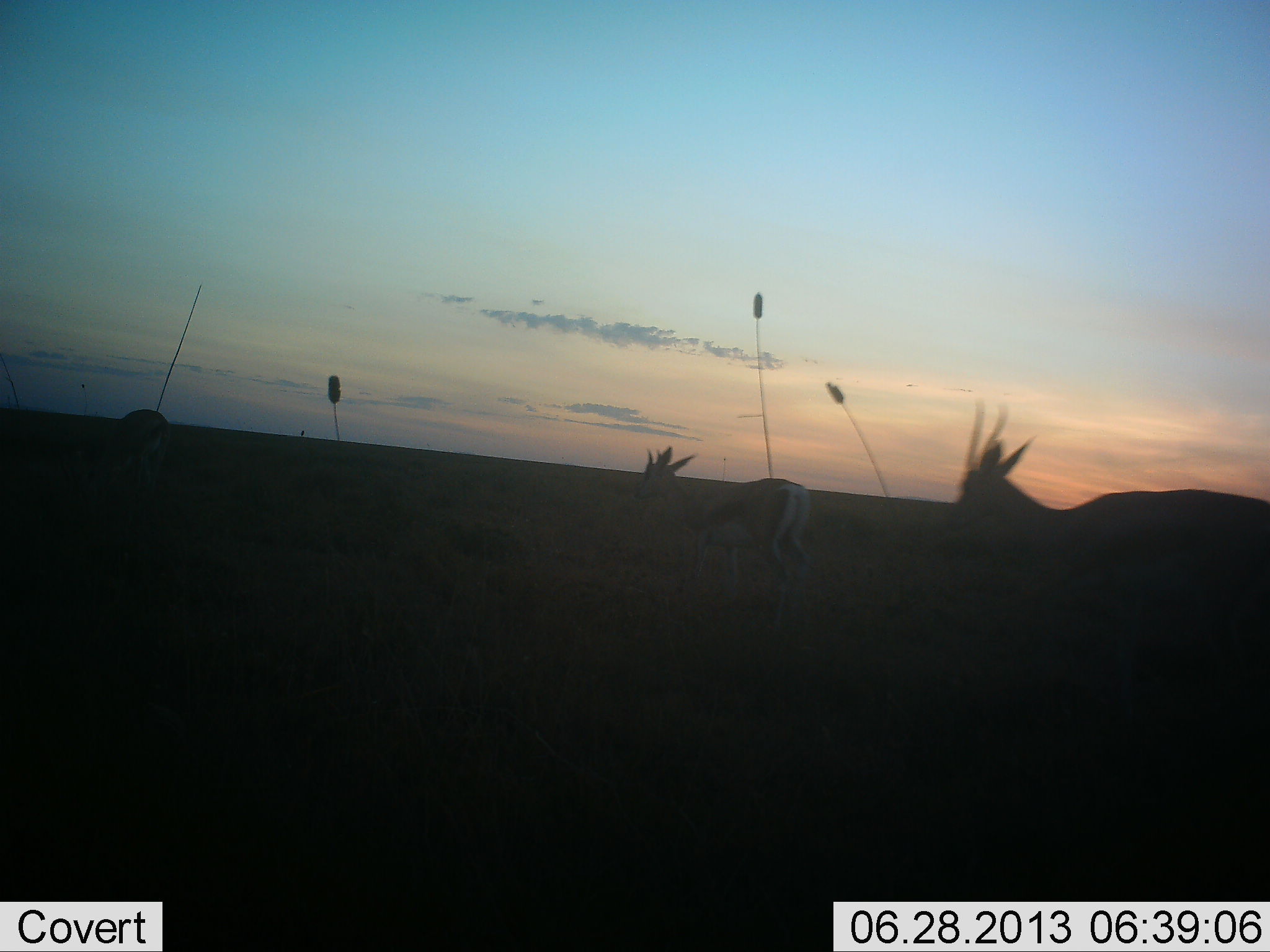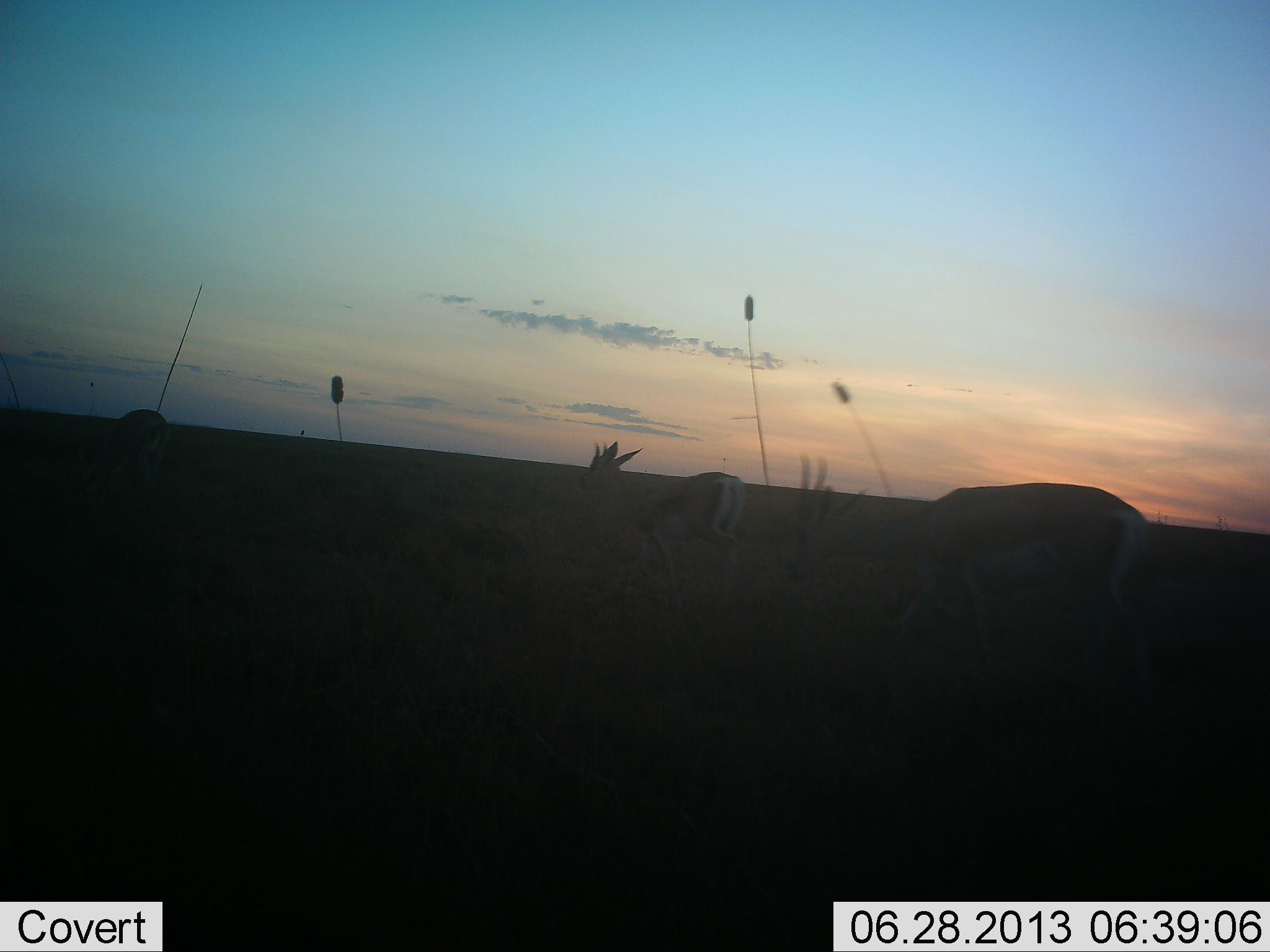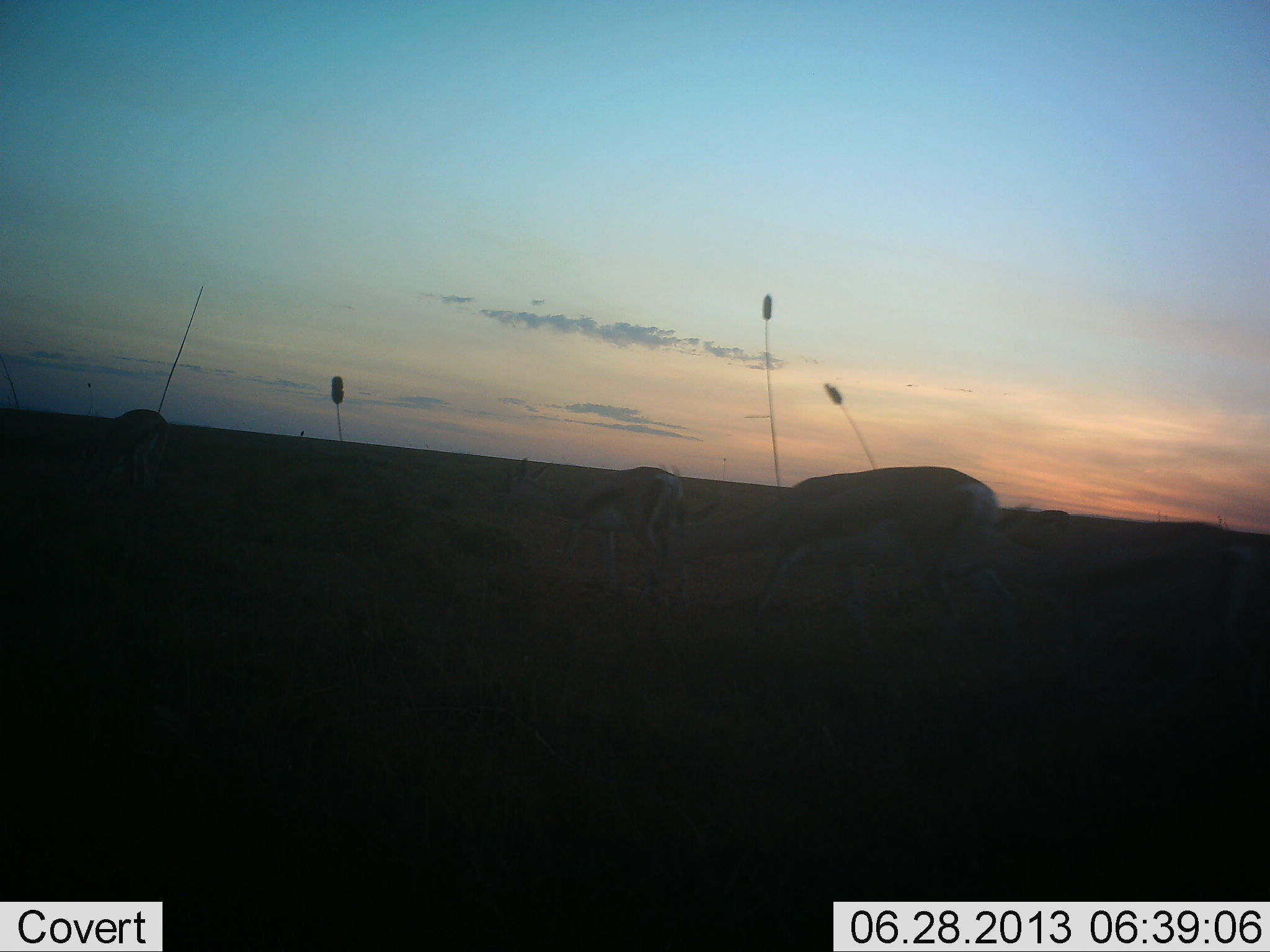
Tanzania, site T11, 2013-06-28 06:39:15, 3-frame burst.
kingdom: Animalia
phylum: Chordata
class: Mammalia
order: Artiodactyla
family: Bovidae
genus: Nanger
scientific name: Nanger granti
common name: grant's gazelle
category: gazellegrants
Gazellegrants (grant's gazelle) (Nanger granti), count 3. Behavior (volunteer vote fractions): standing 17%, resting 0%, moving 94%, interacting 0%. Young present (vote fraction): 0%. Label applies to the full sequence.